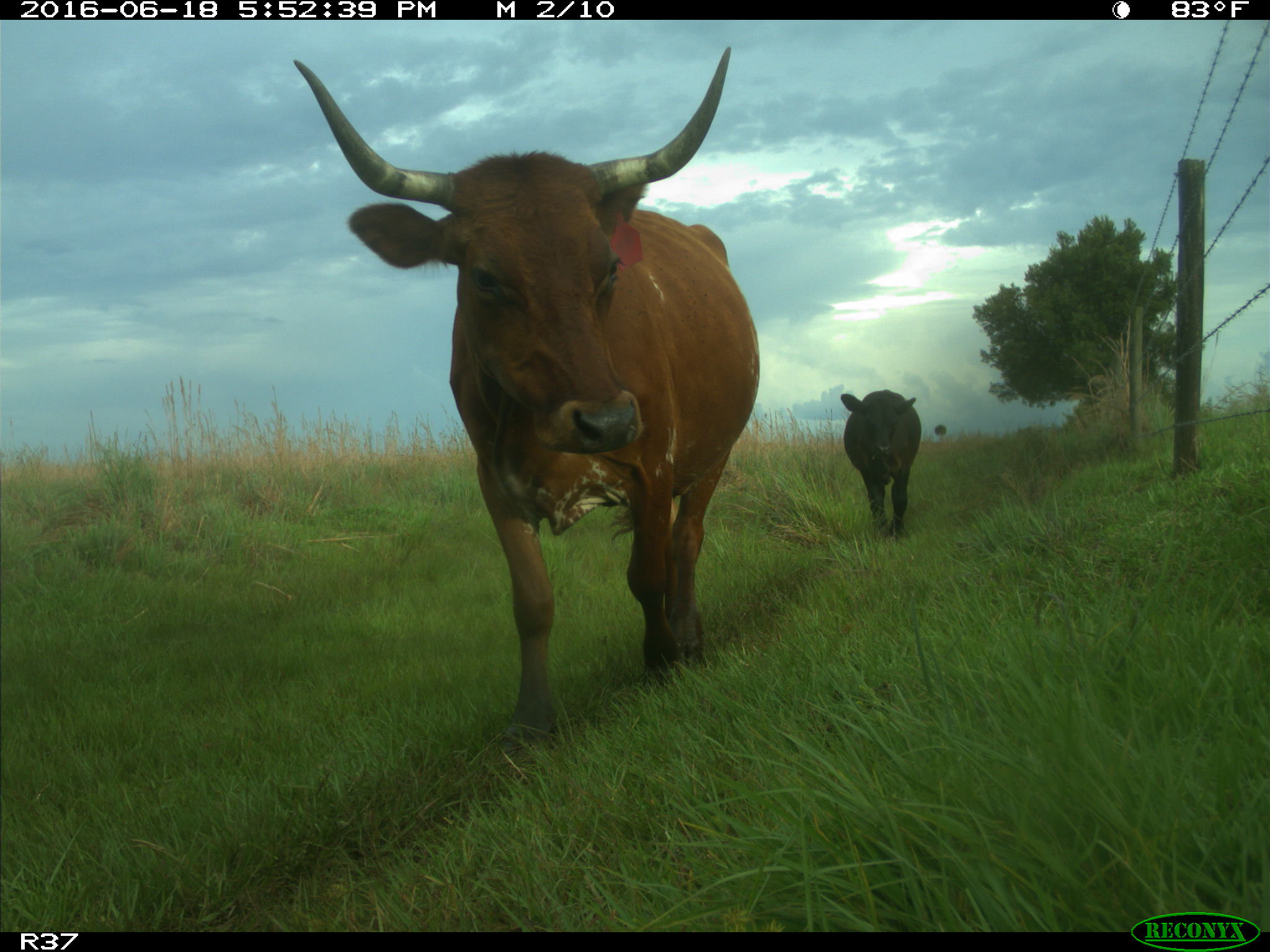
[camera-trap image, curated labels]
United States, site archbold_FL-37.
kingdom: Animalia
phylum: Chordata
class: Mammalia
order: Artiodactyla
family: Bovidae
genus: Bos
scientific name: Bos taurus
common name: domestic cow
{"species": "Bos taurus (domestic cow)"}